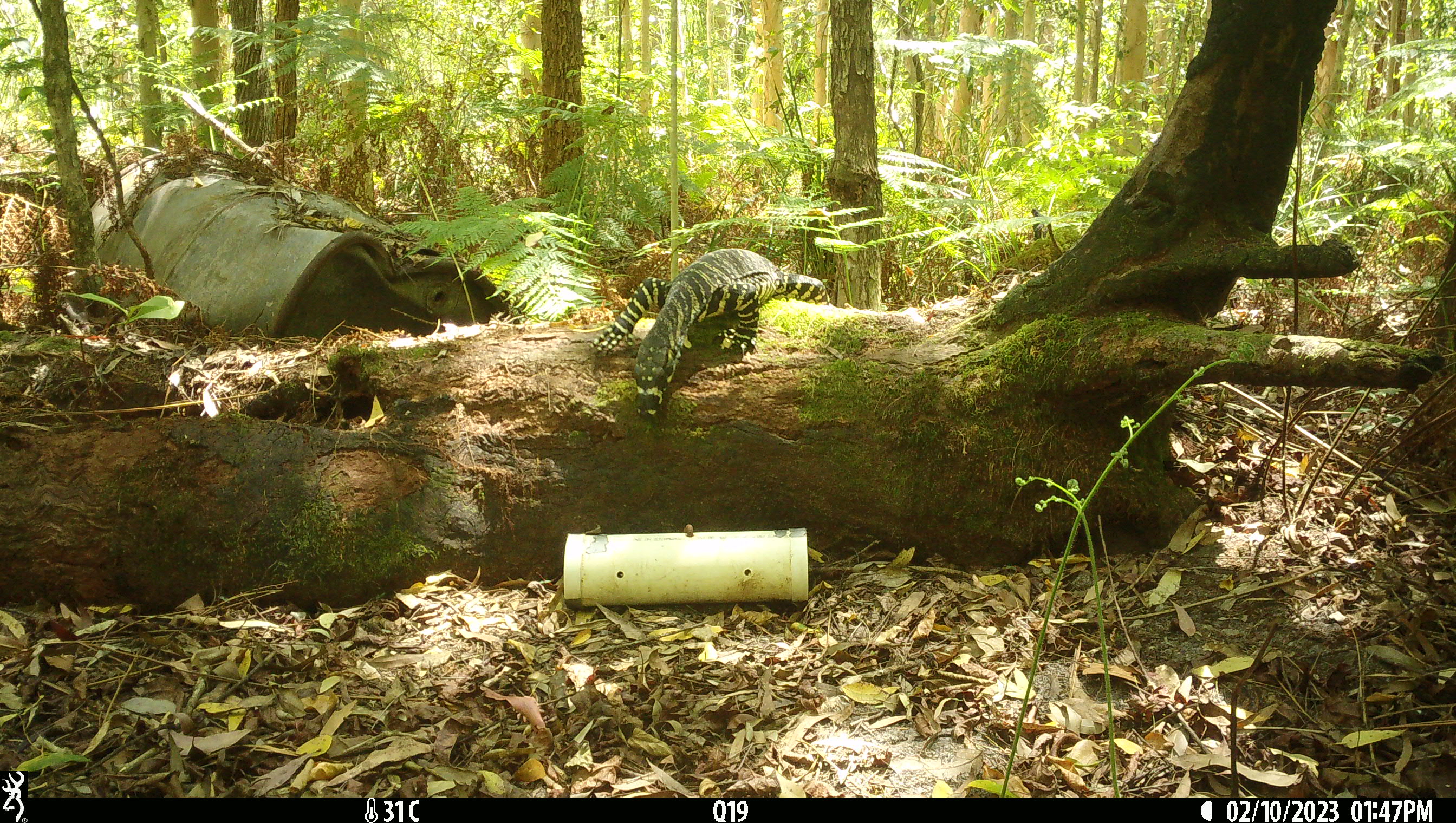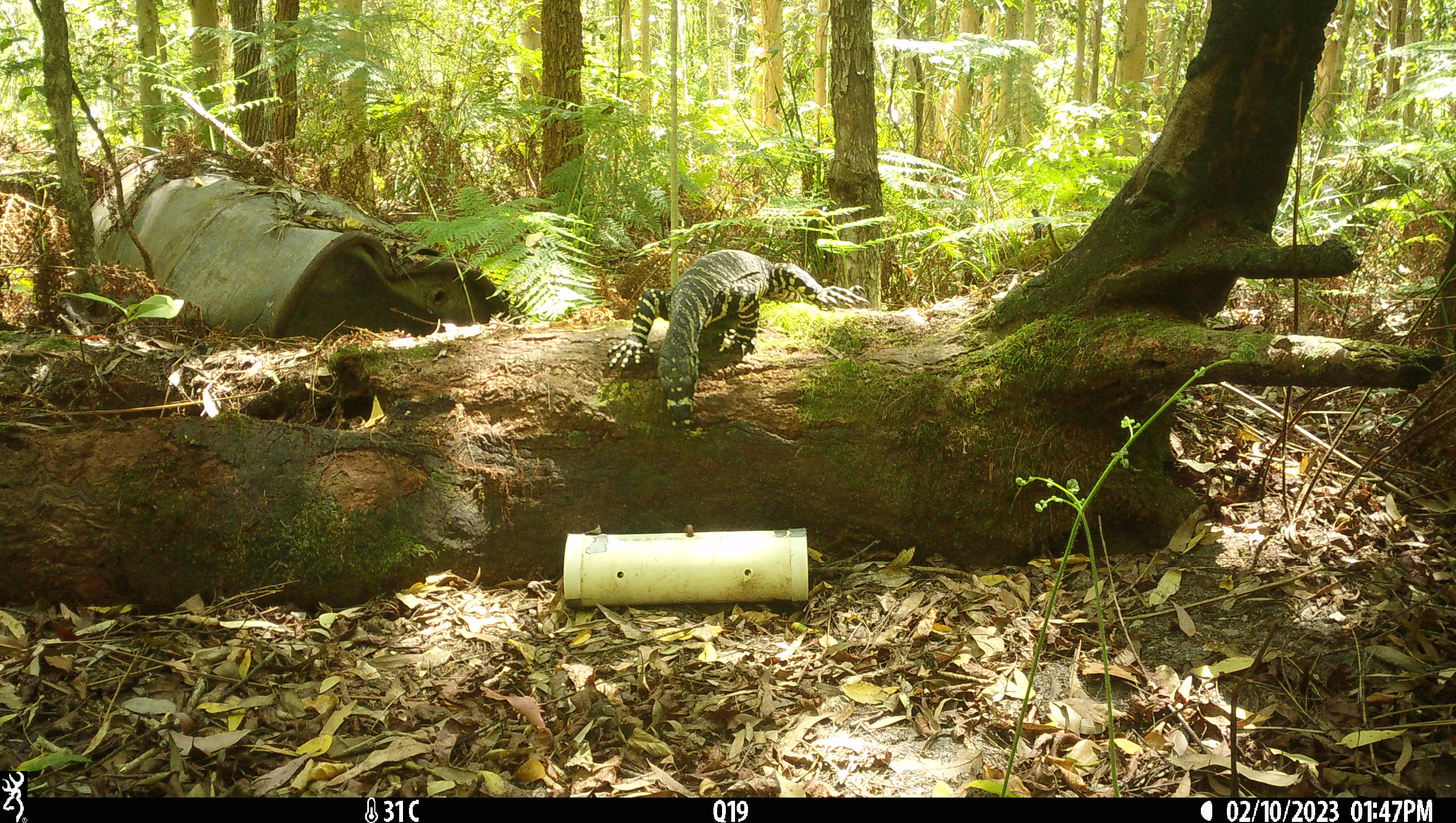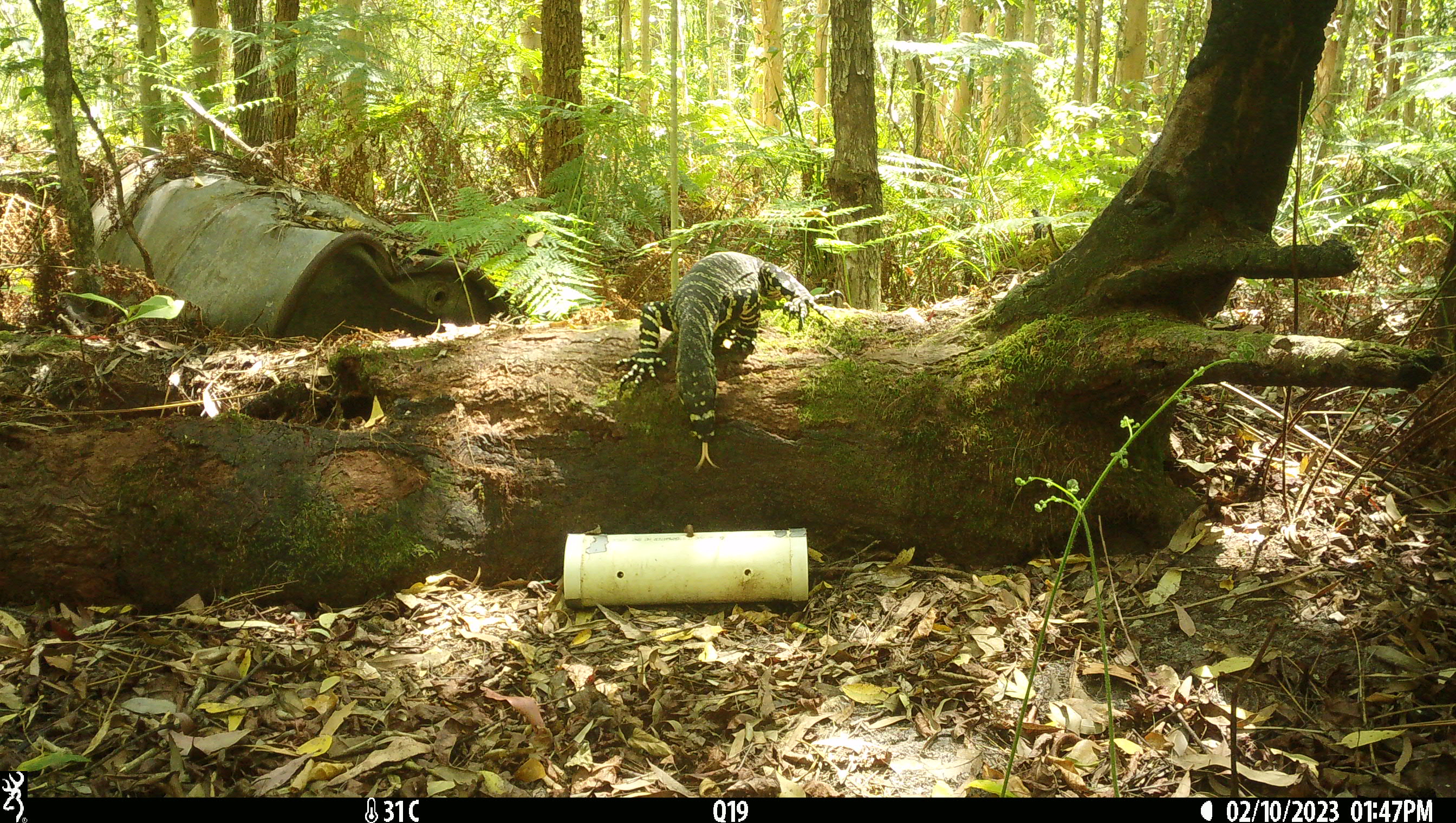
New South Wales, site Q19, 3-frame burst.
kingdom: Animalia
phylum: Chordata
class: Reptilia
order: Squamata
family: Varanidae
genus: Varanus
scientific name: Varanus varius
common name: lace monitor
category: goanna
Goanna (lace monitor) (Varanus varius).